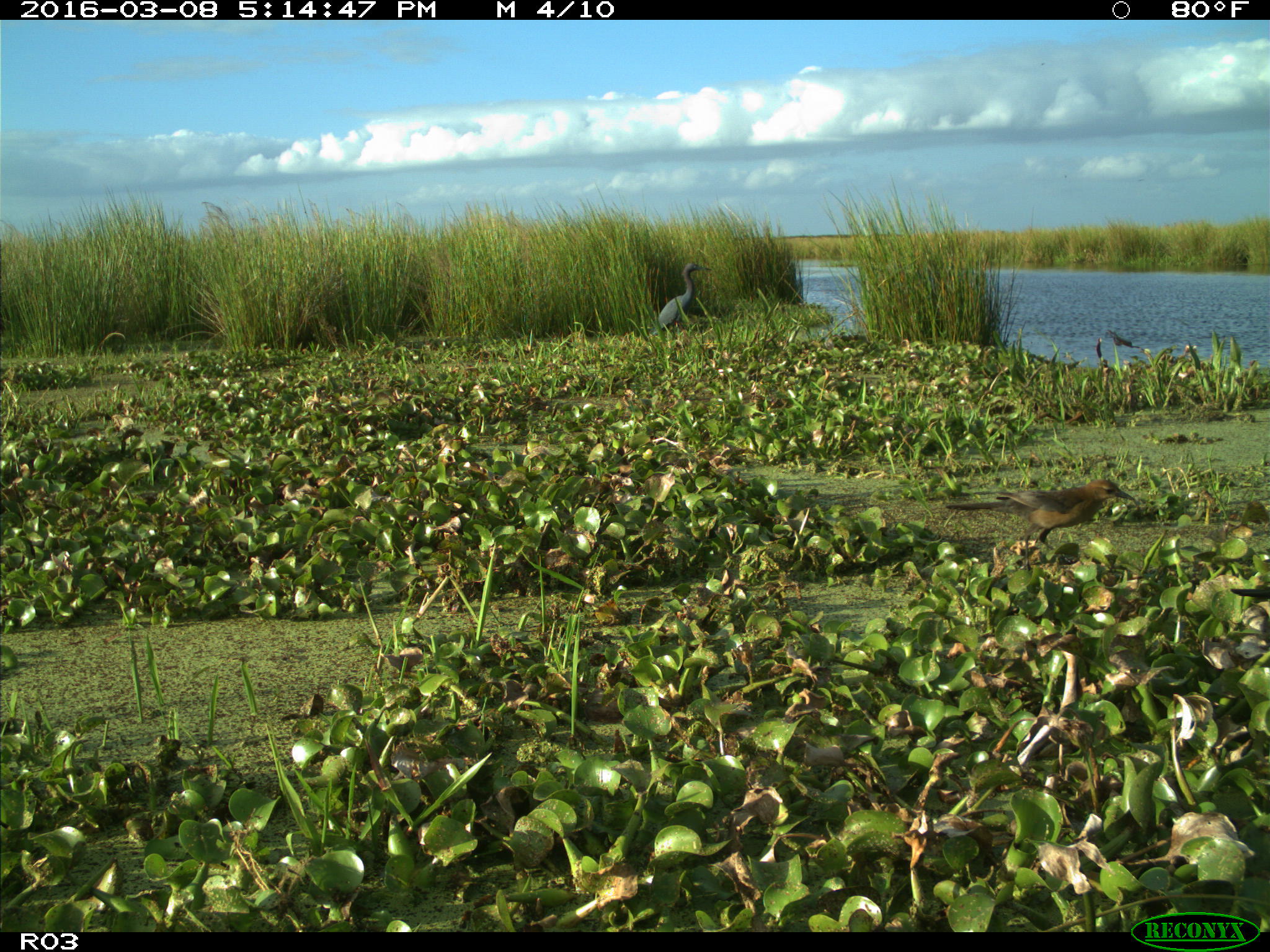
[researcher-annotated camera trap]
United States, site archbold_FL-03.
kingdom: Animalia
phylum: Chordata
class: Aves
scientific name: Aves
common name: birds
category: unidentified bird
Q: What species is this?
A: Unidentified bird (birds) (Aves).